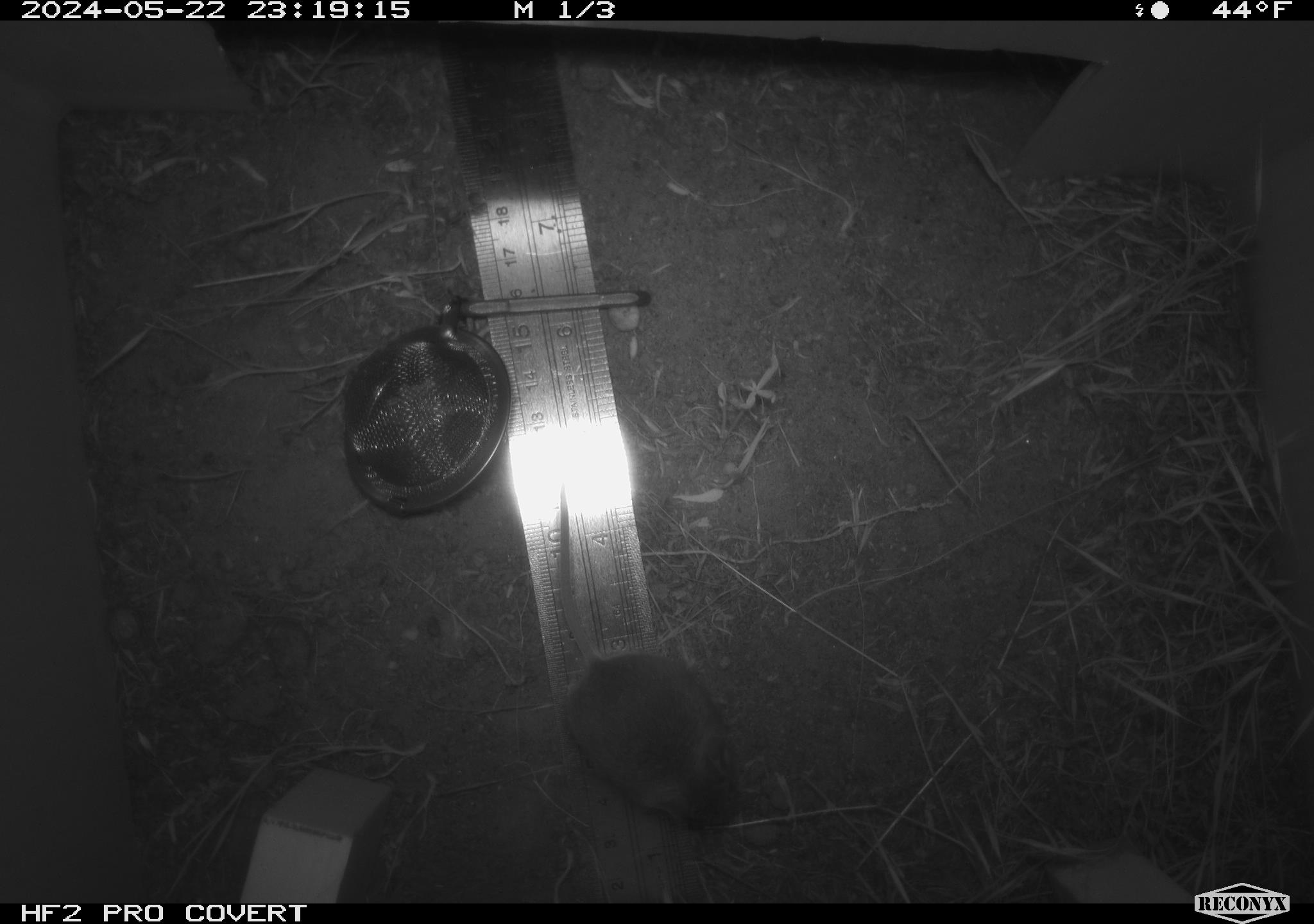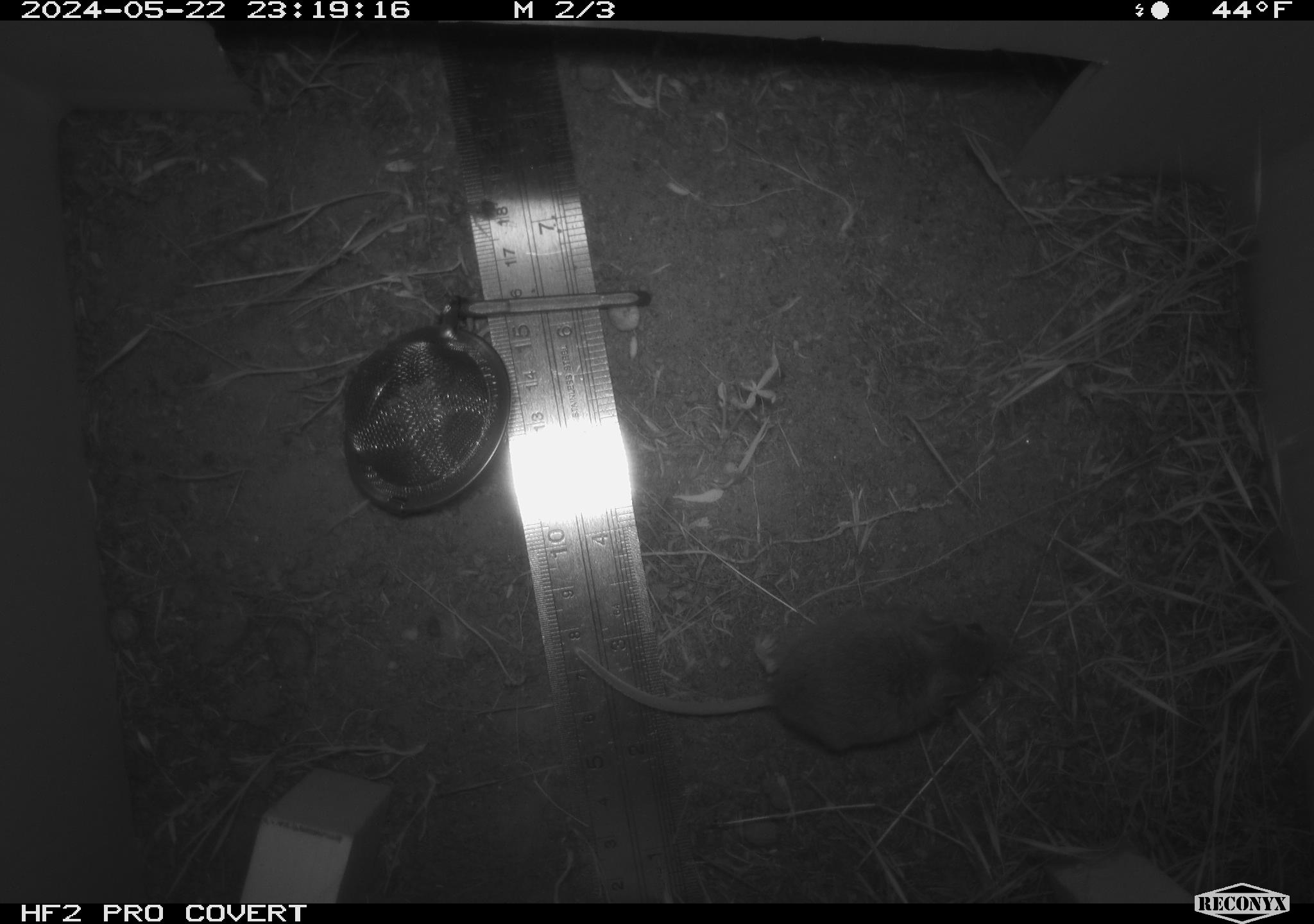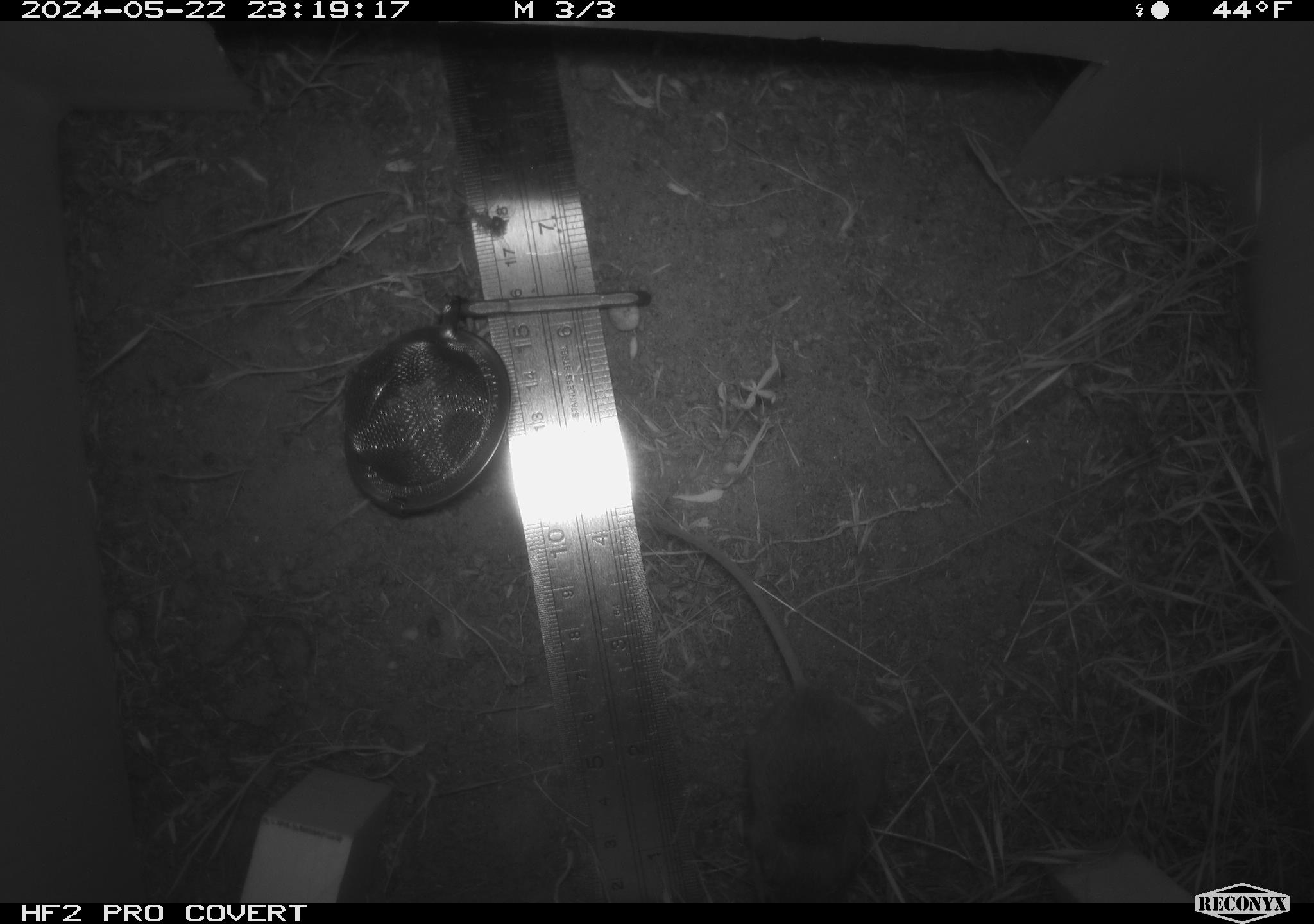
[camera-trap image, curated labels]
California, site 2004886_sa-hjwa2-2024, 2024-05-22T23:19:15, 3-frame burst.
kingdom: Animalia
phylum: Chordata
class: Mammalia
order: Rodentia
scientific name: Rodentia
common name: rodent